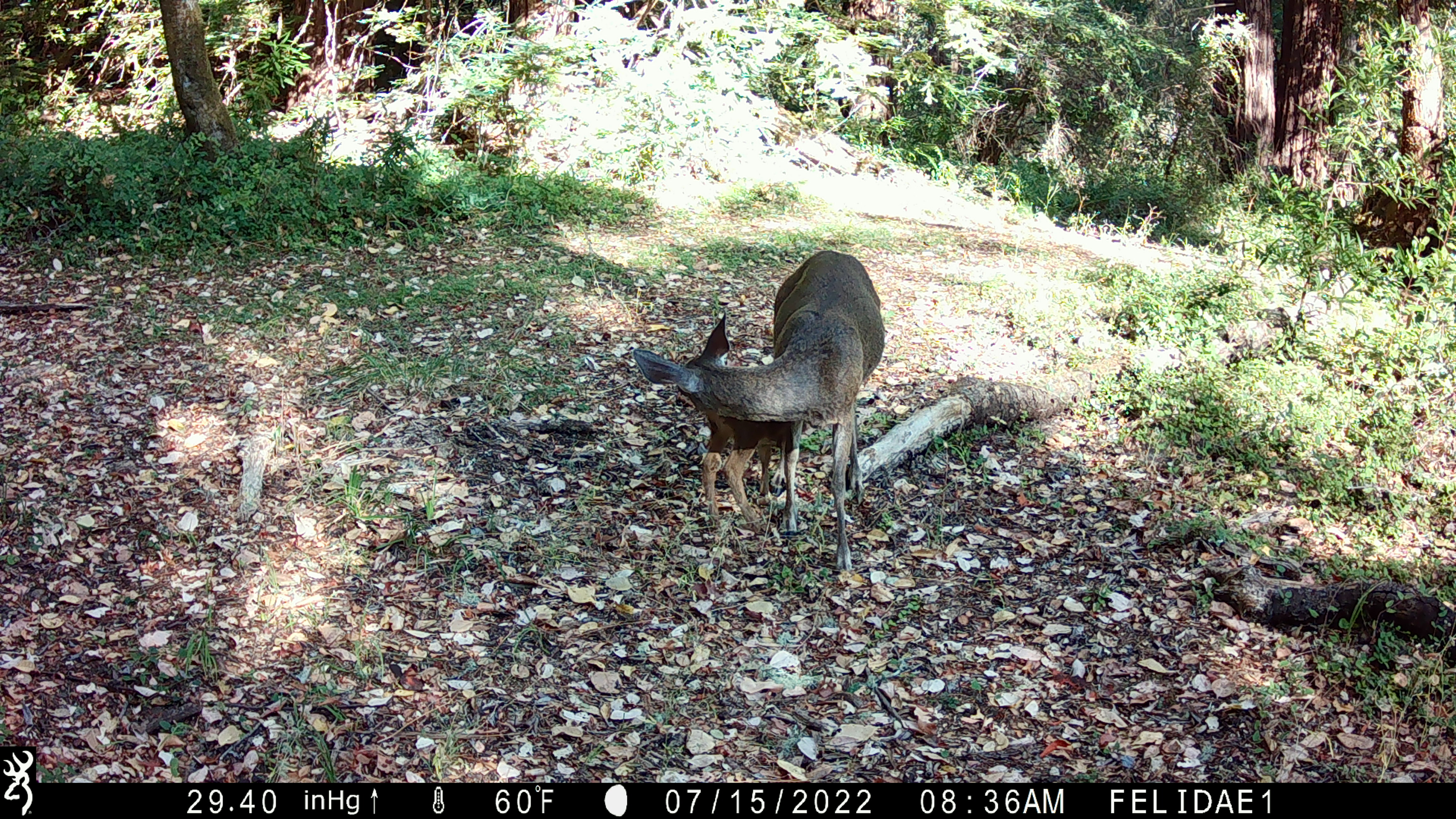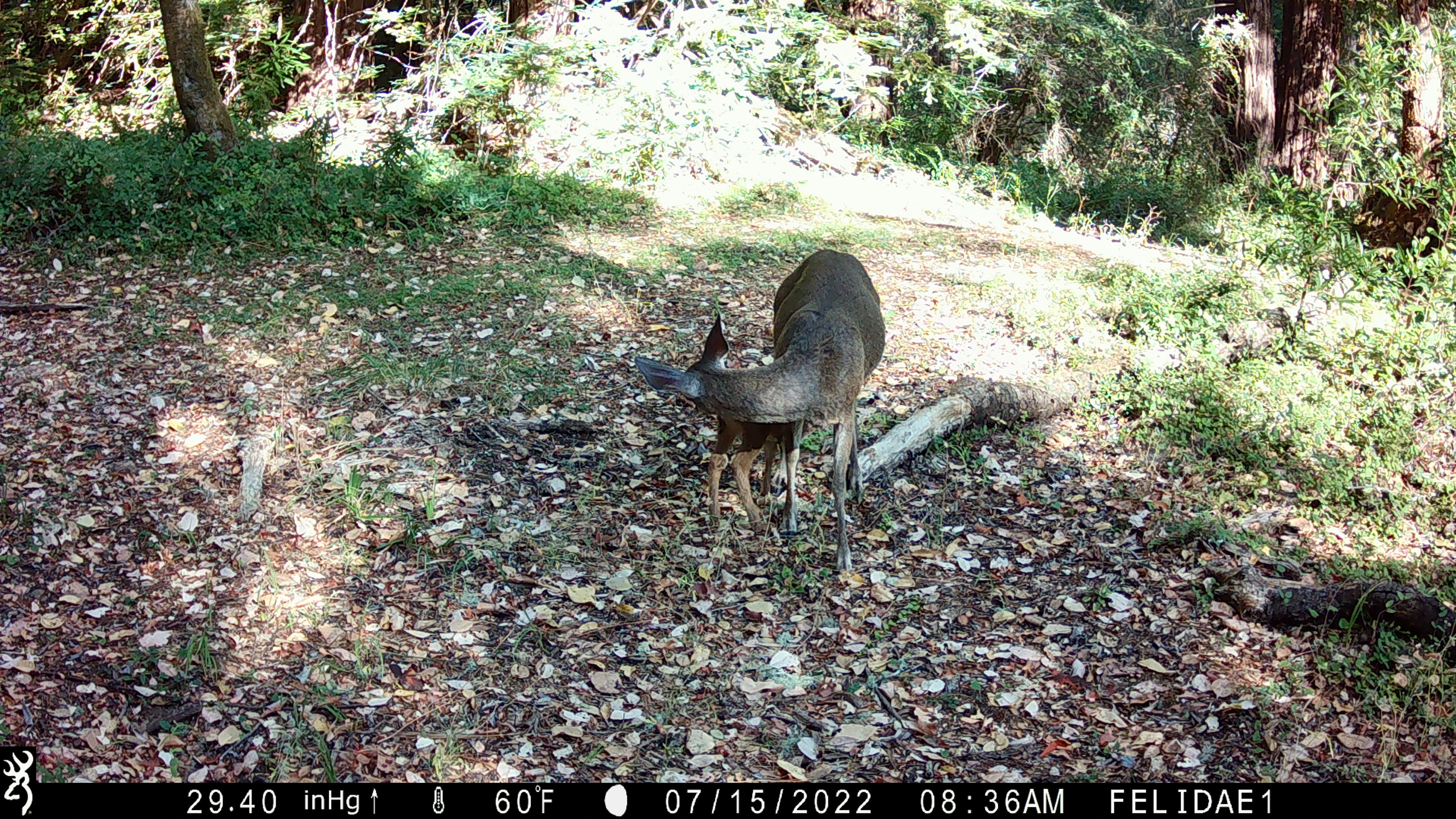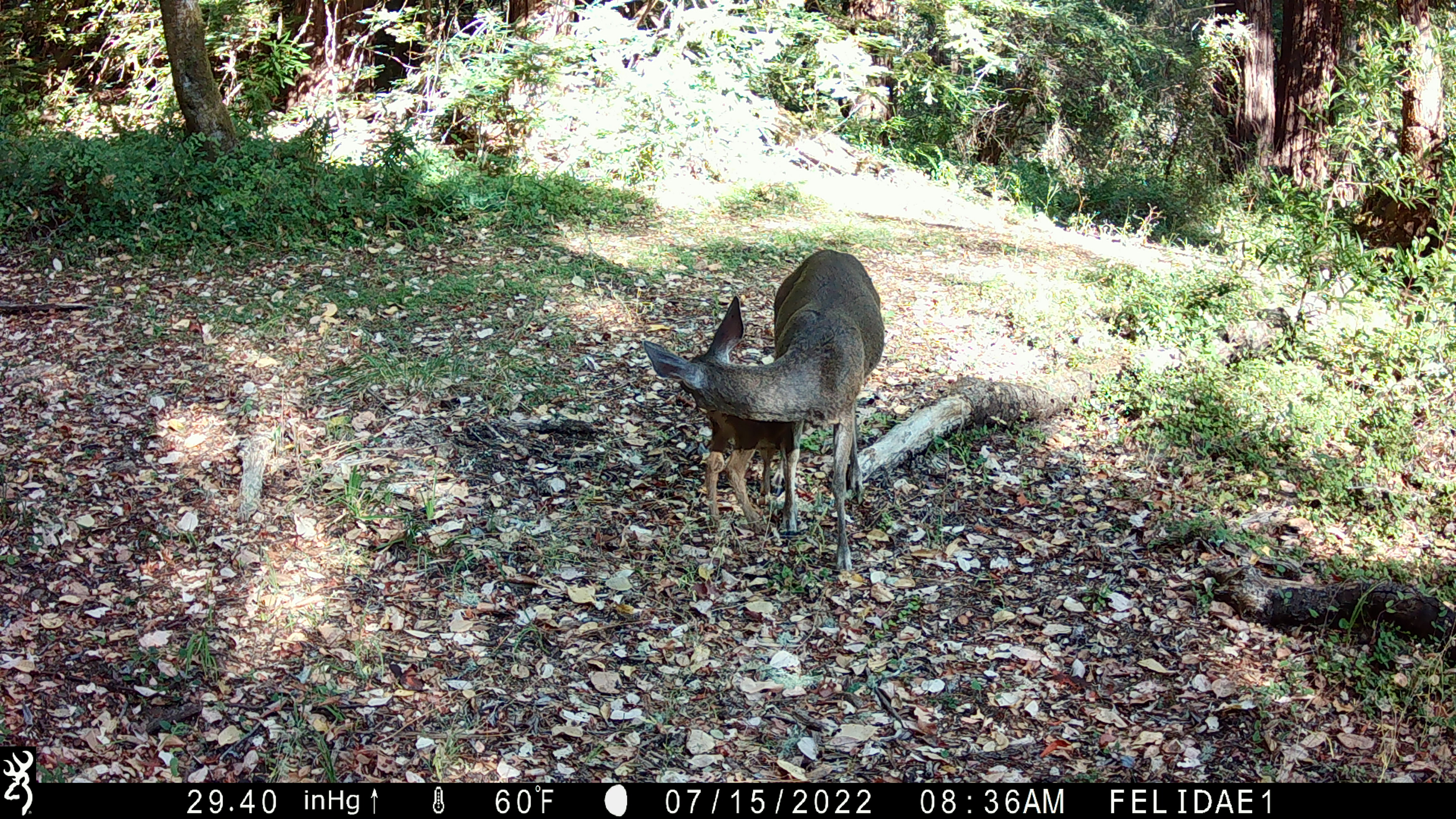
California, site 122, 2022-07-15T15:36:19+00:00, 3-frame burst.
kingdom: Animalia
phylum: Chordata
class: Mammalia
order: Artiodactyla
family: Cervidae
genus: Odocoileus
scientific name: Odocoileus hemionus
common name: mule deer